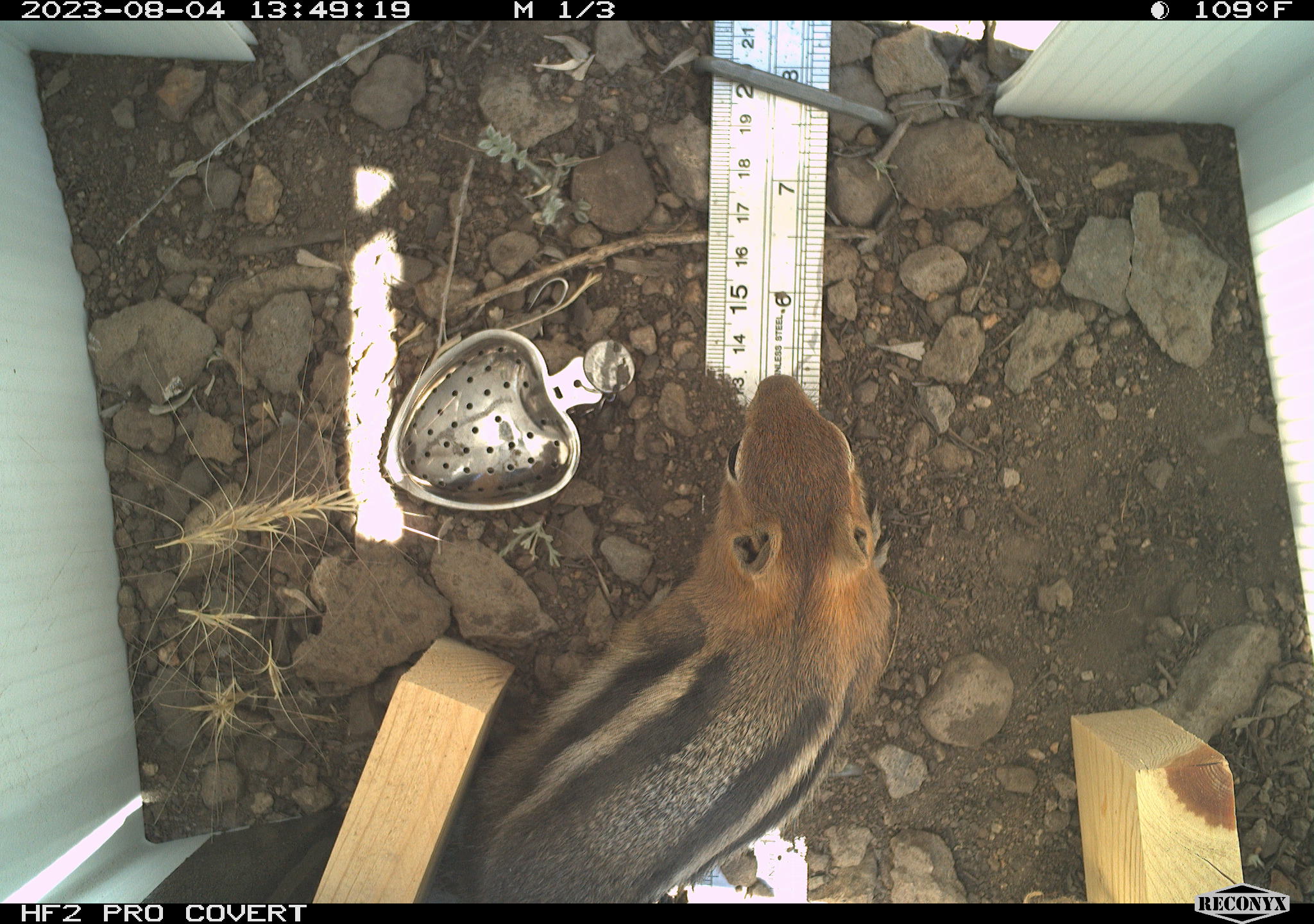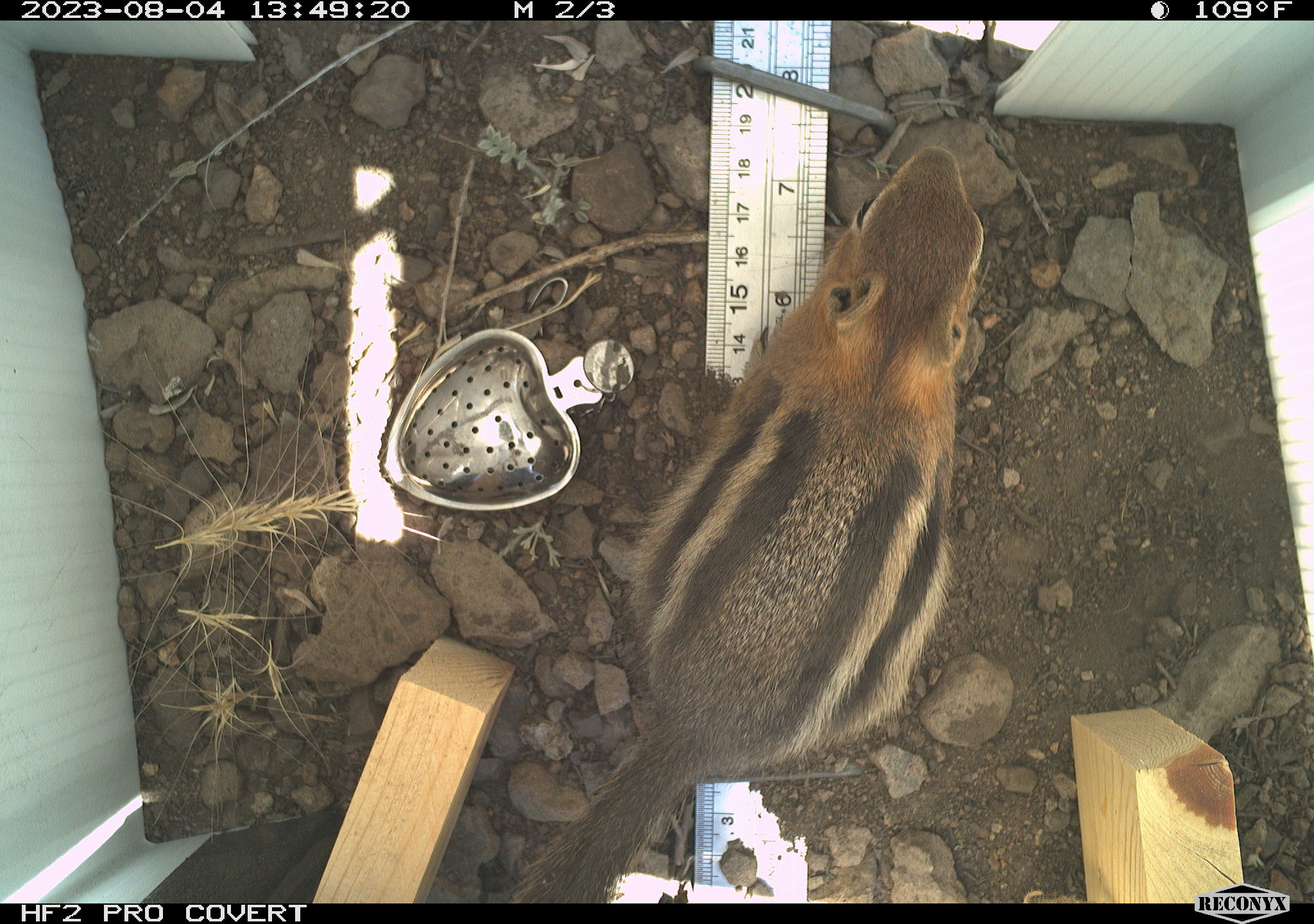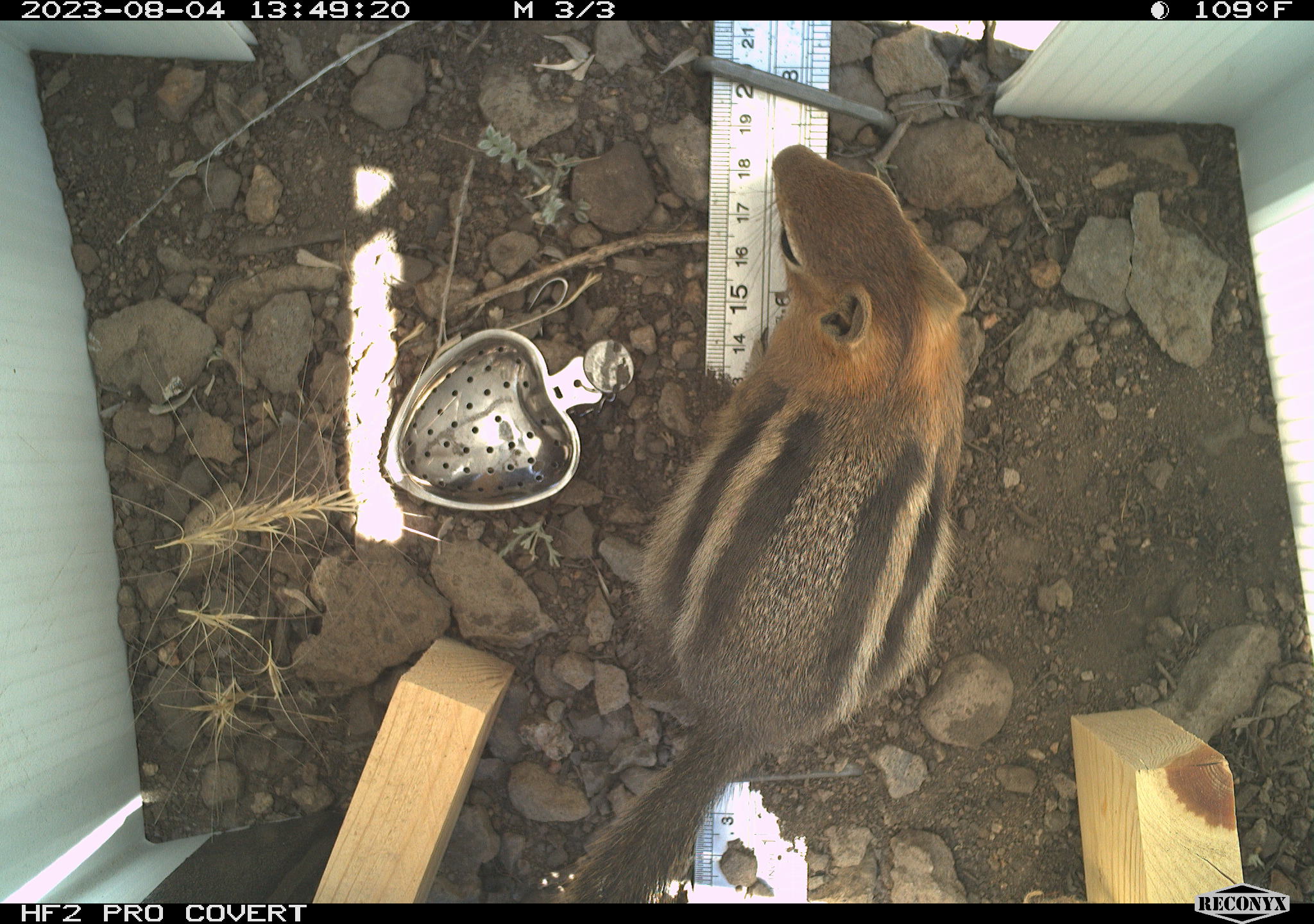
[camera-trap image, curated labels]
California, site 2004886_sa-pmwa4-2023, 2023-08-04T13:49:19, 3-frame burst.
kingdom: Animalia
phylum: Chordata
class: Mammalia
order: Rodentia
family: Sciuridae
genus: Callospermophilus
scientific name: Callospermophilus lateralis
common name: golden mantled ground squirrel